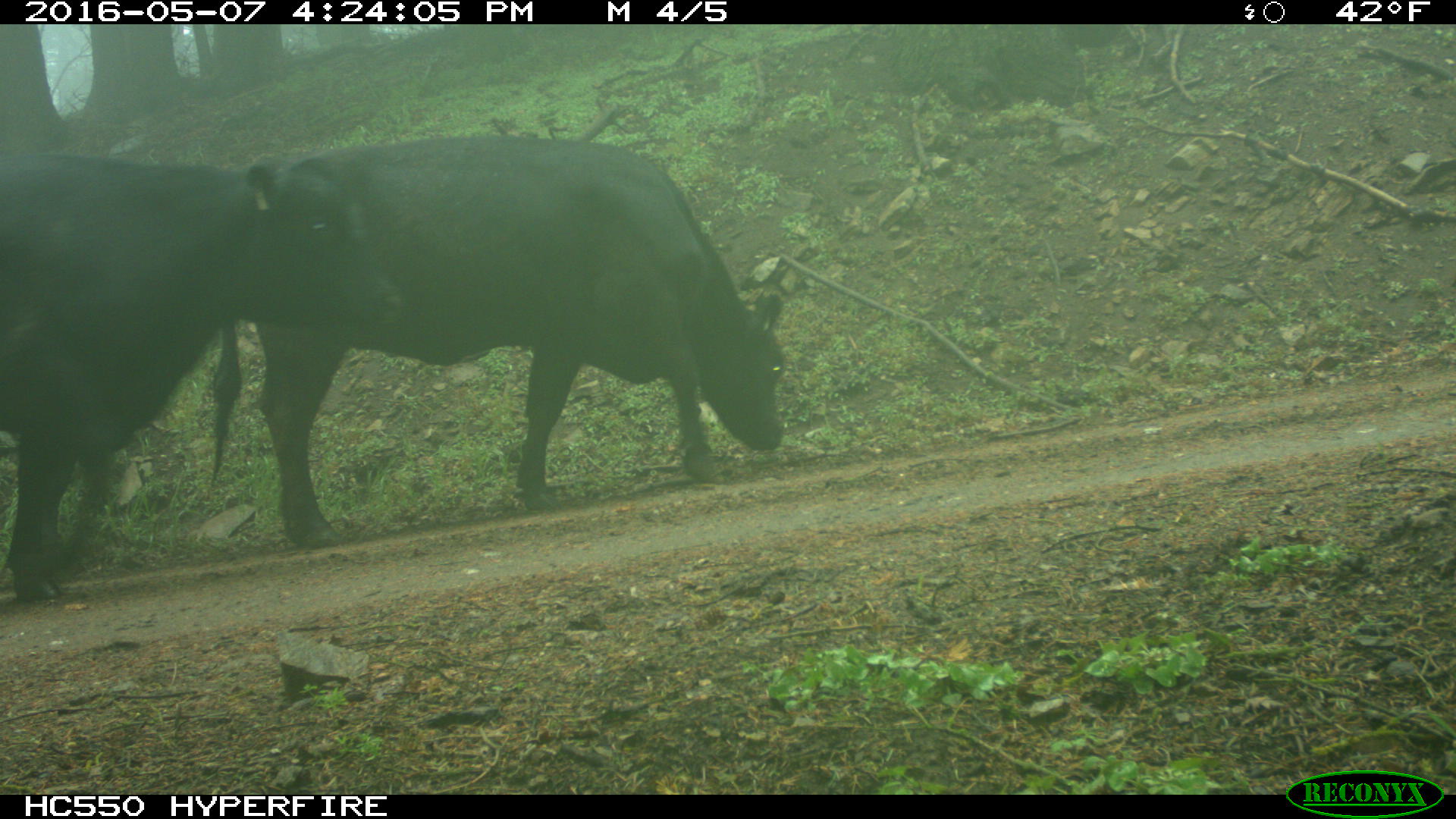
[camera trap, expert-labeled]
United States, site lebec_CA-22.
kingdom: Animalia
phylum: Chordata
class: Mammalia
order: Artiodactyla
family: Bovidae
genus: Bos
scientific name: Bos taurus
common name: domestic cow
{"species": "Bos taurus (domestic cow)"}